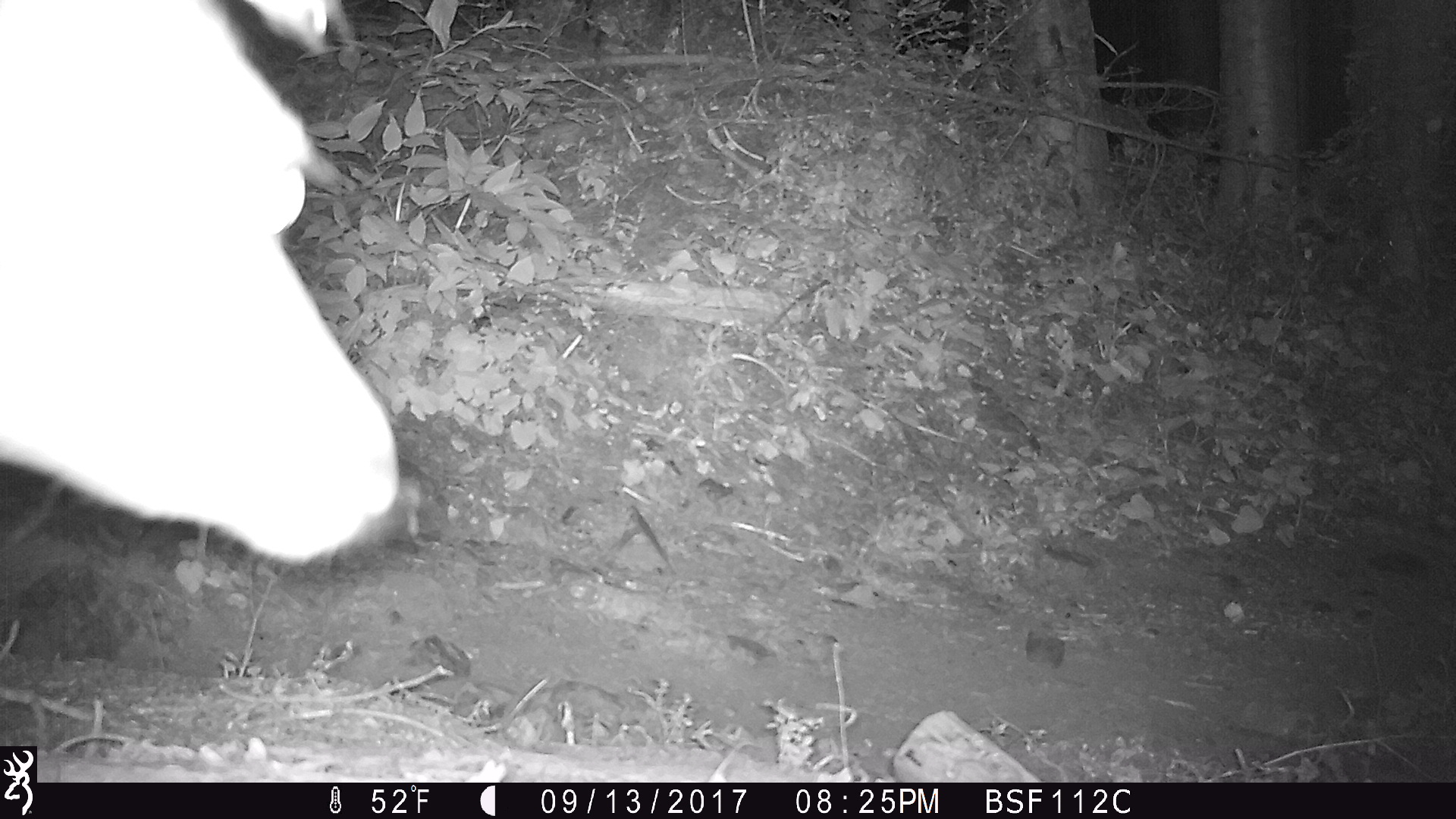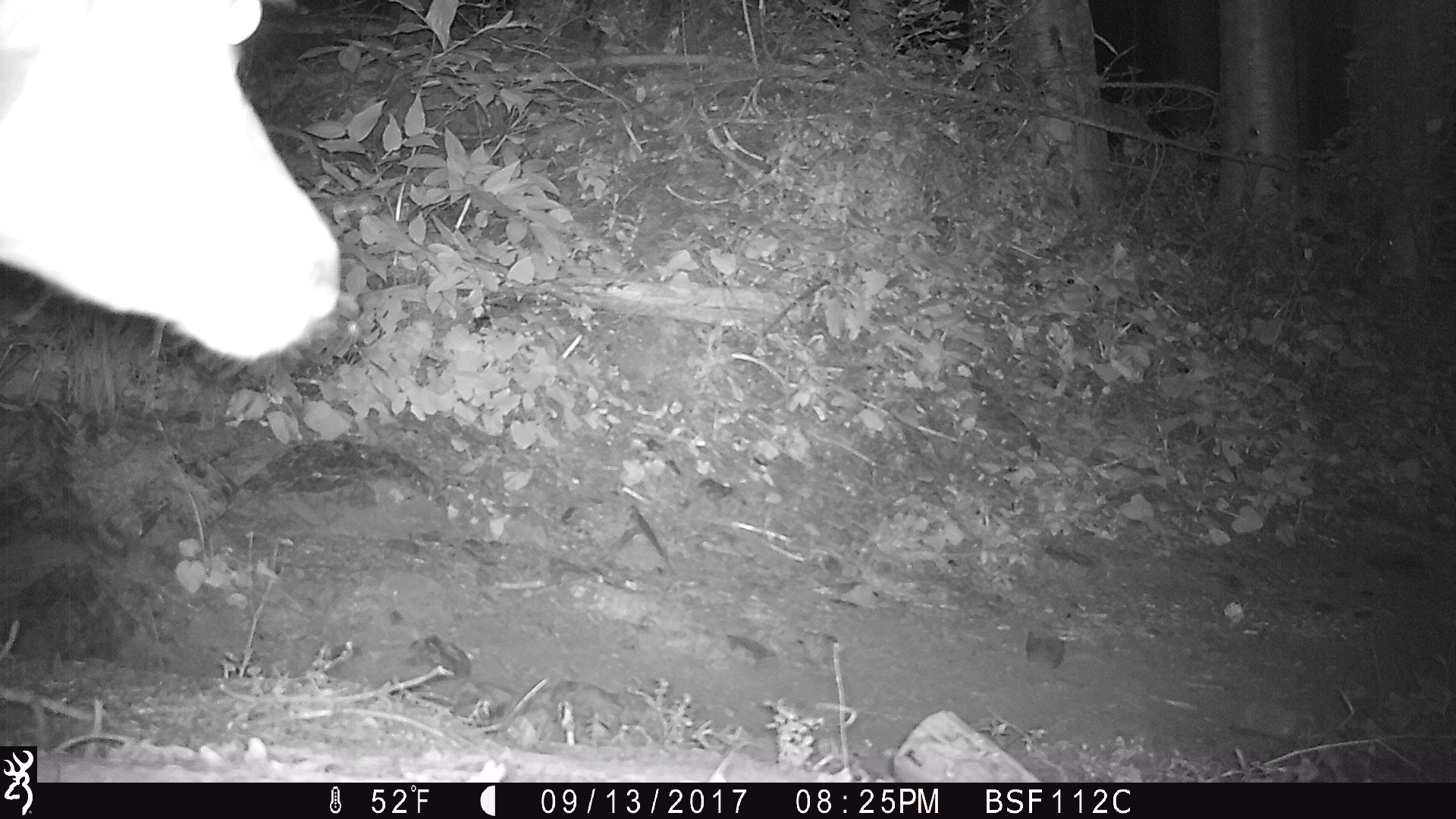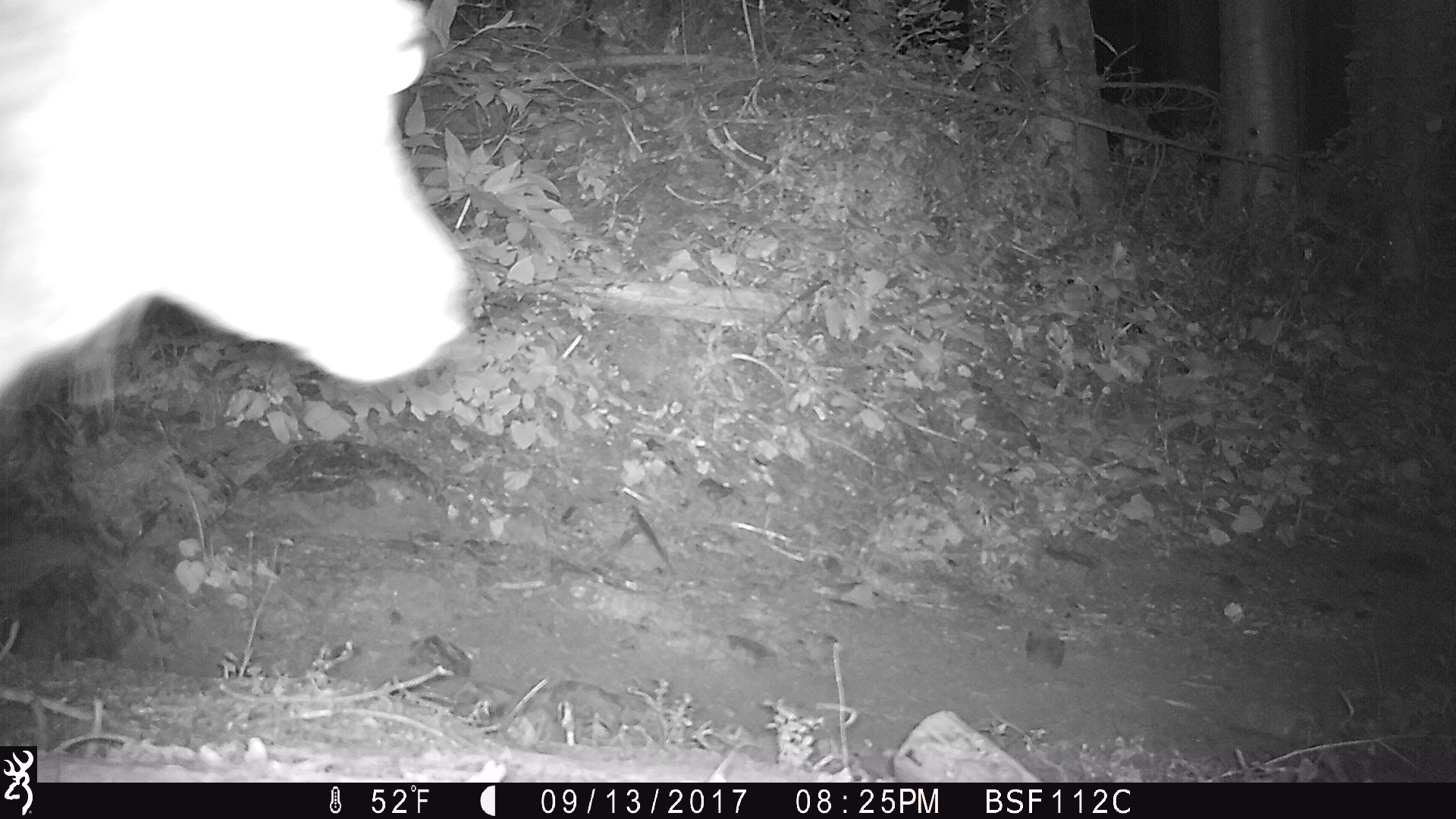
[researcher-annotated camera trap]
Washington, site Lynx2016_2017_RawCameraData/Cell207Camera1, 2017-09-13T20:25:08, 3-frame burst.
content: unidentified animal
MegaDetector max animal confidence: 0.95